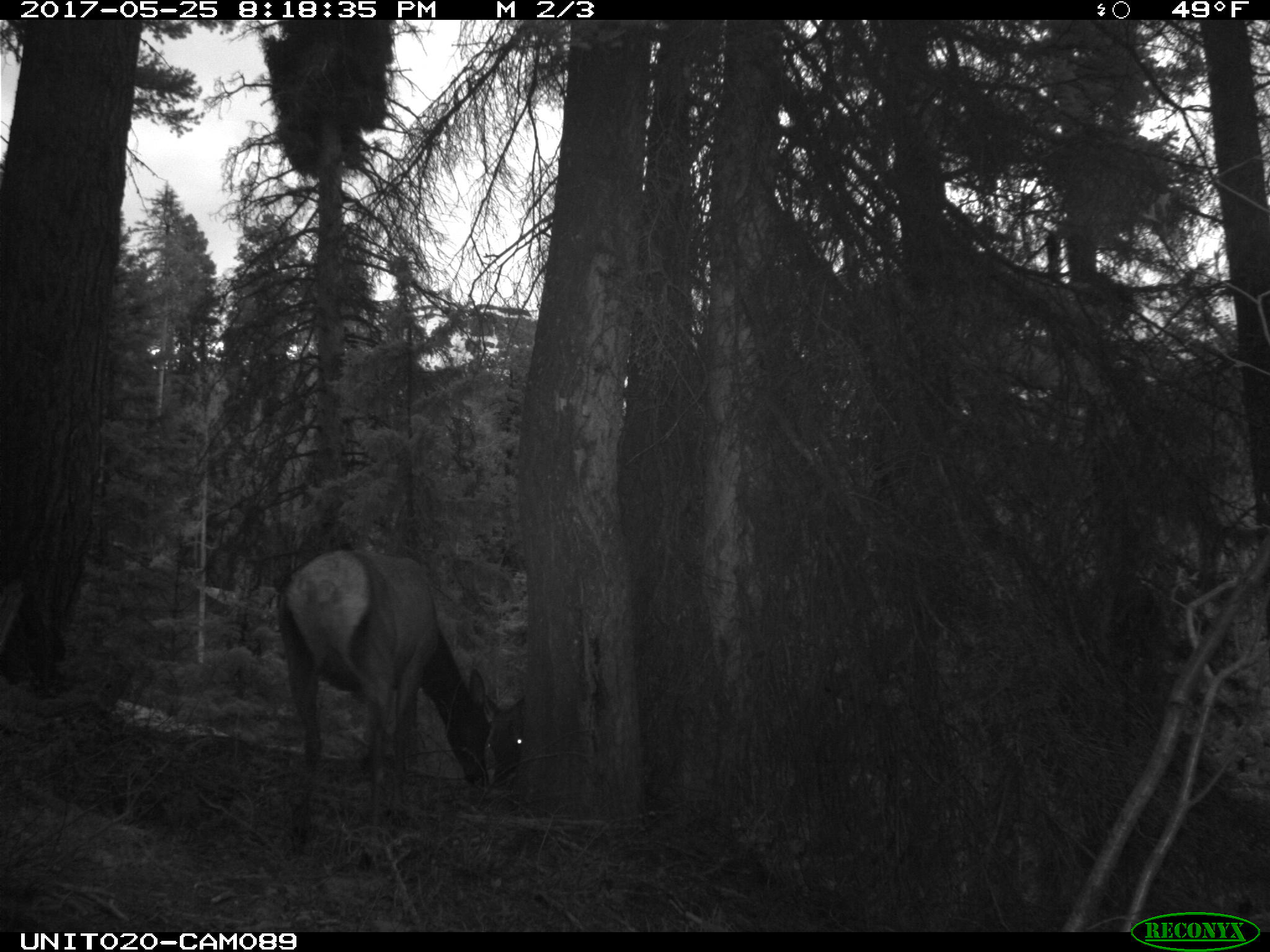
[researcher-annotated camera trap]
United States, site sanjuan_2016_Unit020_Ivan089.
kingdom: Animalia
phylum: Chordata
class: Mammalia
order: Artiodactyla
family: Cervidae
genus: Cervus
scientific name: Cervus elaphus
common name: red deer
Cervus elaphus (red deer).